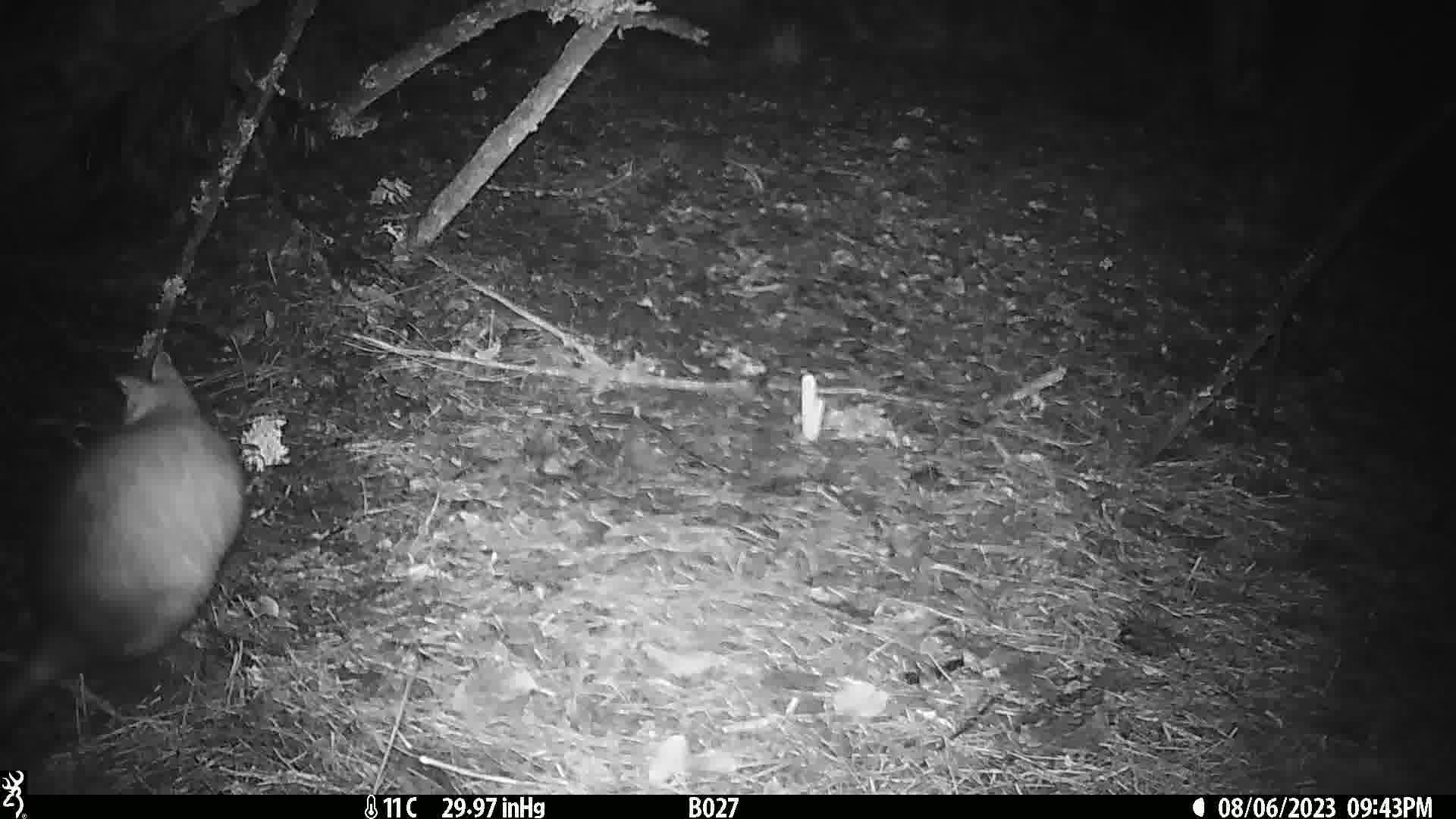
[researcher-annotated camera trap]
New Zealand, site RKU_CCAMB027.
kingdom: Animalia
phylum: Chordata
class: Mammalia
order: Diprotodontia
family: Phalangeridae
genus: Trichosurus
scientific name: Trichosurus vulpecula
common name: common brushtail possum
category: possum